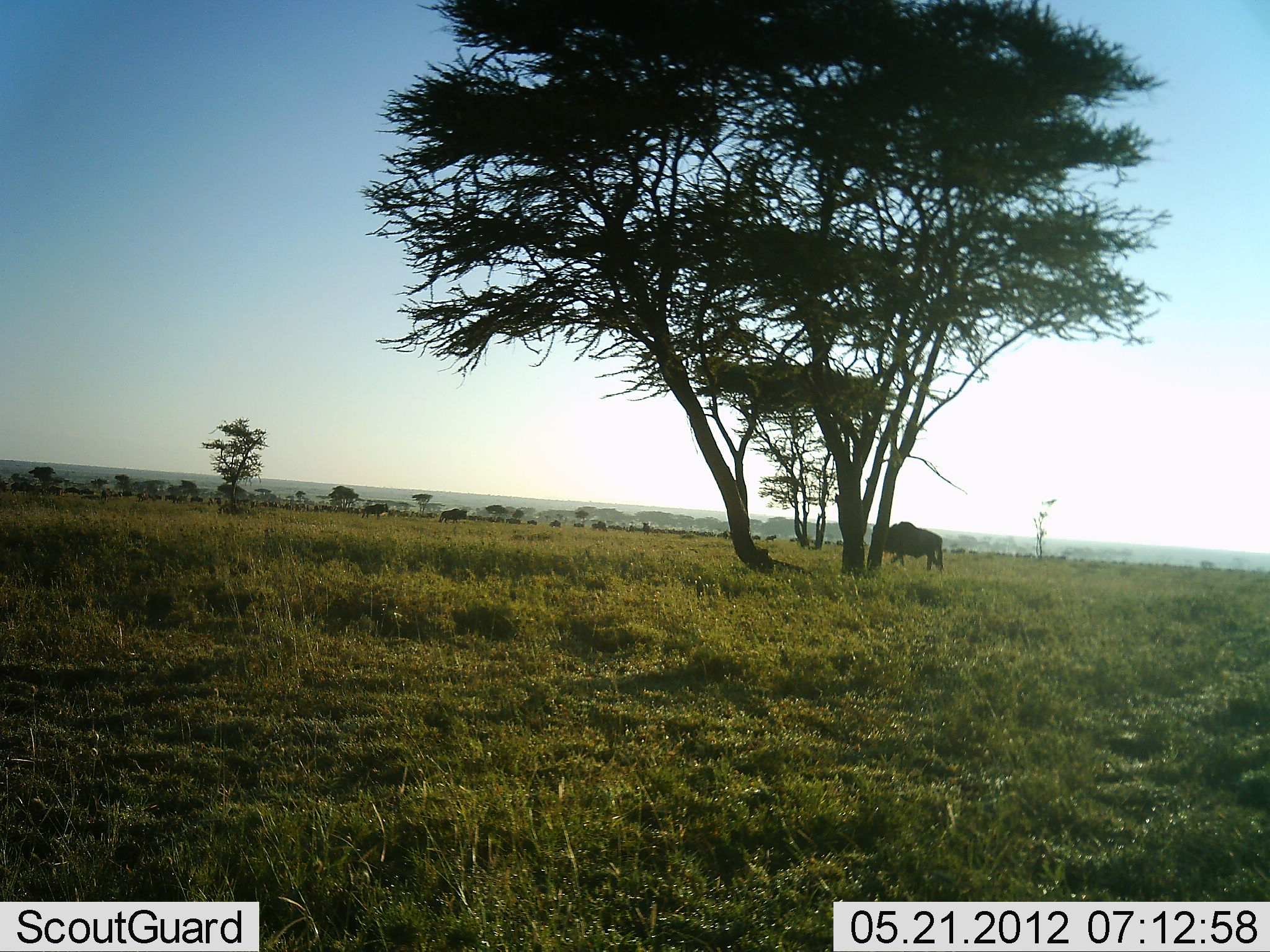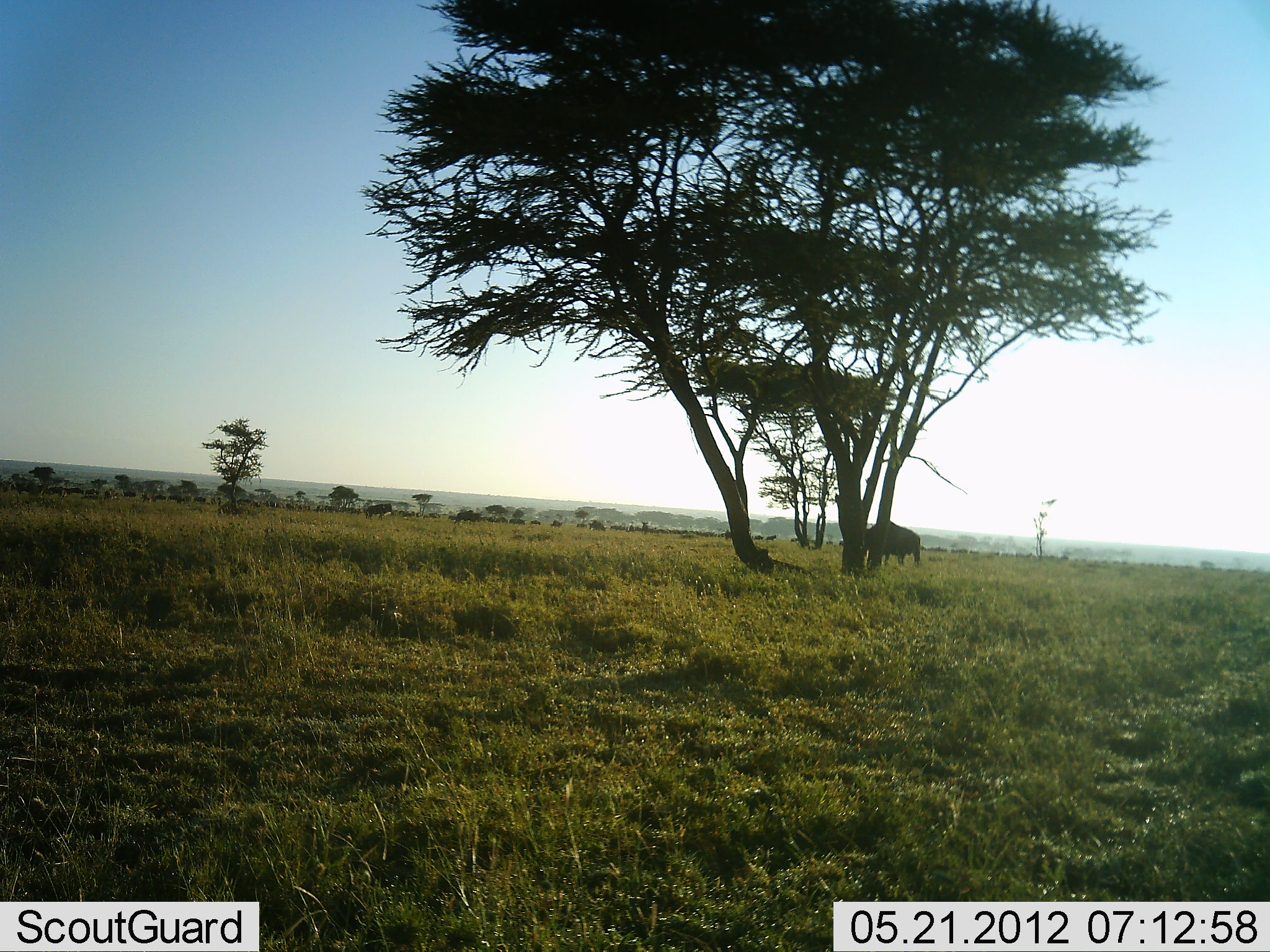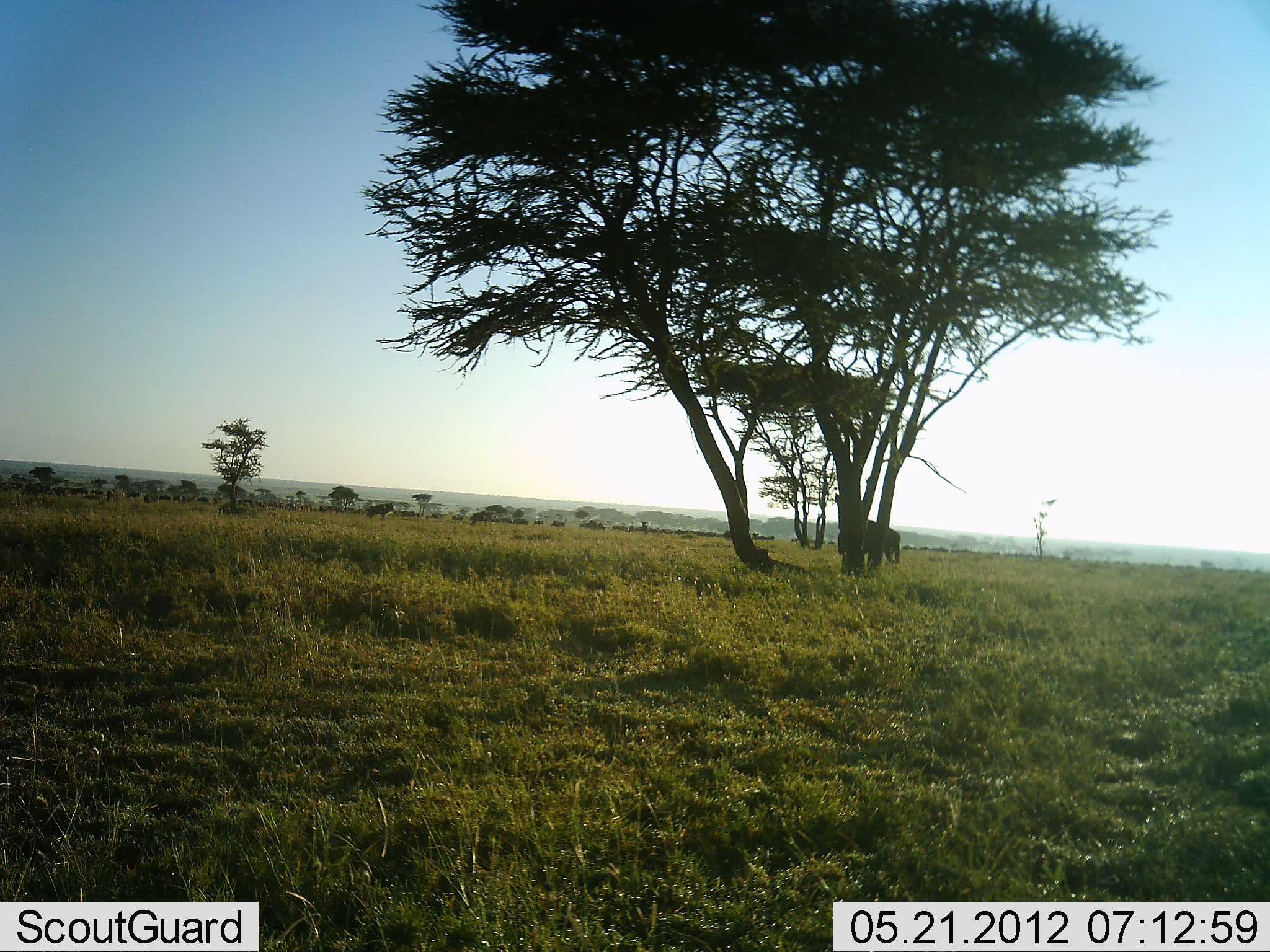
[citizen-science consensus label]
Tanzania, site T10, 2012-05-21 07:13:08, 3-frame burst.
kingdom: Animalia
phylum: Chordata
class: Mammalia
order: Artiodactyla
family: Bovidae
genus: Connochaetes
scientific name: Connochaetes taurinus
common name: blue wildebeest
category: wildebeest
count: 11-50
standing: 40%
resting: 10%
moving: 80%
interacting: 10%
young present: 0%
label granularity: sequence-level